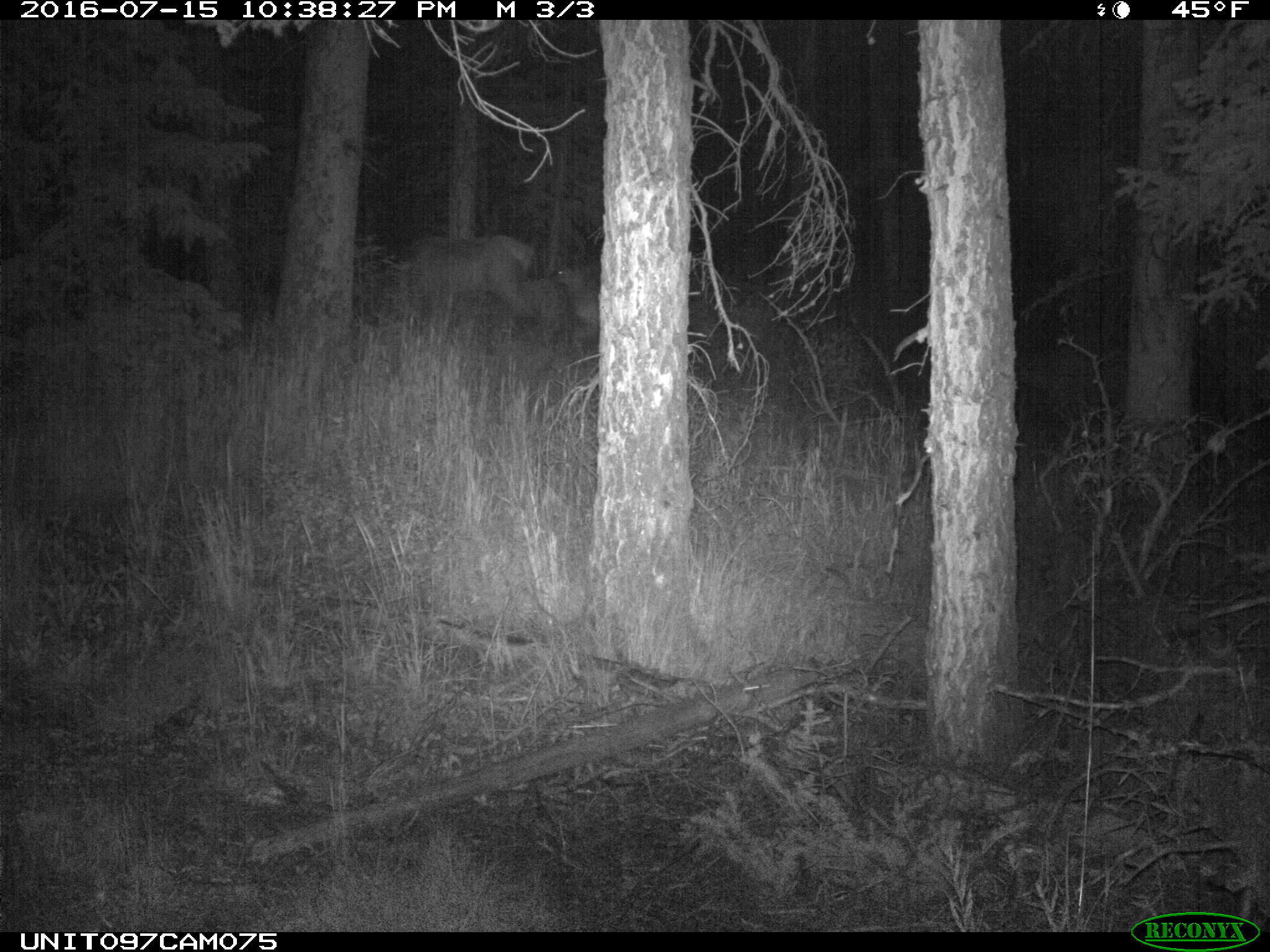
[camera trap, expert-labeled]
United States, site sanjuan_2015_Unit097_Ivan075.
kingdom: Animalia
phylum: Chordata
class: Mammalia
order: Artiodactyla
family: Cervidae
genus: Cervus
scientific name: Cervus elaphus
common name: red deer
Cervus elaphus (red deer).